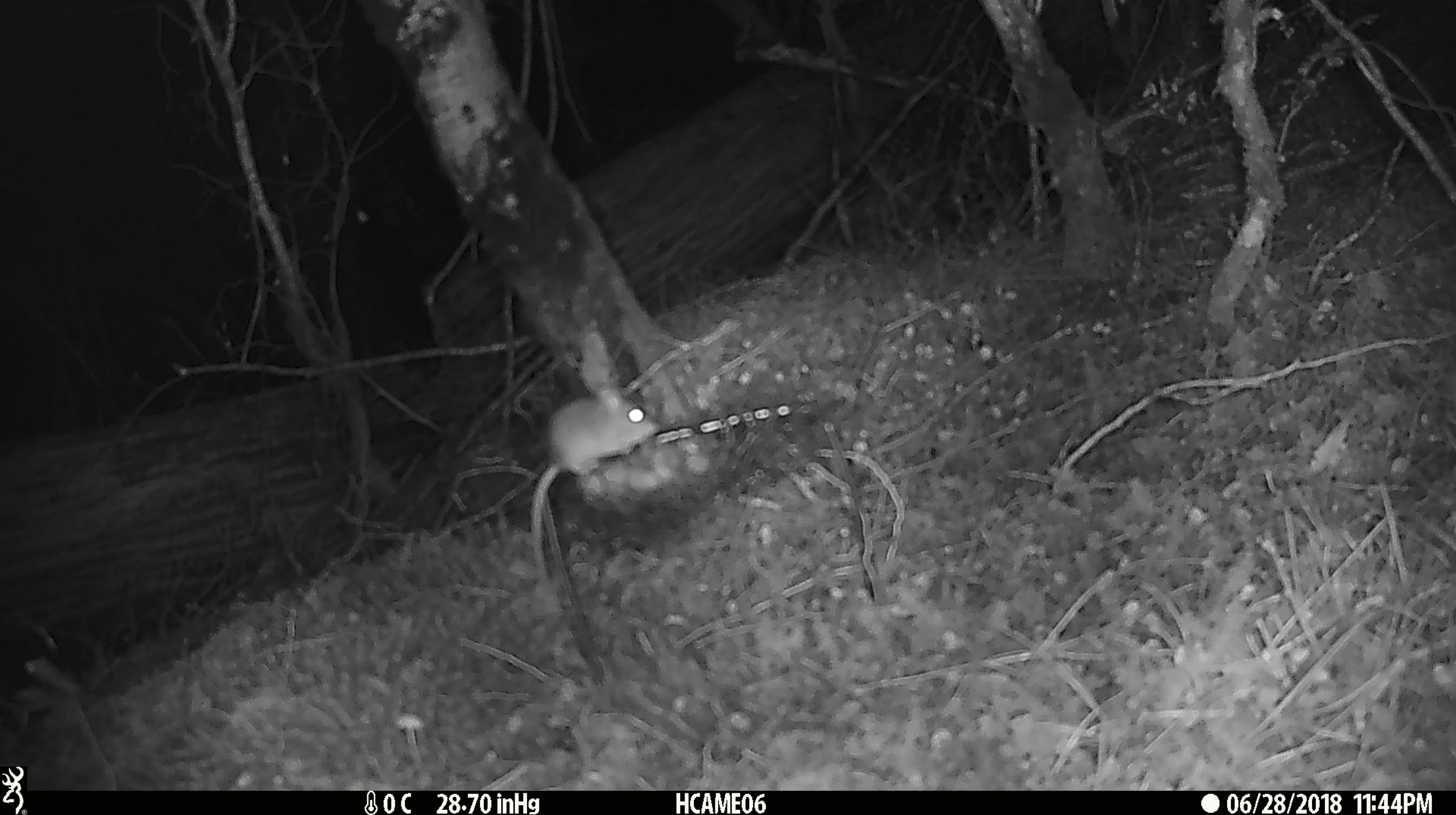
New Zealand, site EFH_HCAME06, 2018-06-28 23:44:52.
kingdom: Animalia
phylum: Chordata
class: Mammalia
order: Rodentia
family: Muridae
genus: Mus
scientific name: Mus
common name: mouse